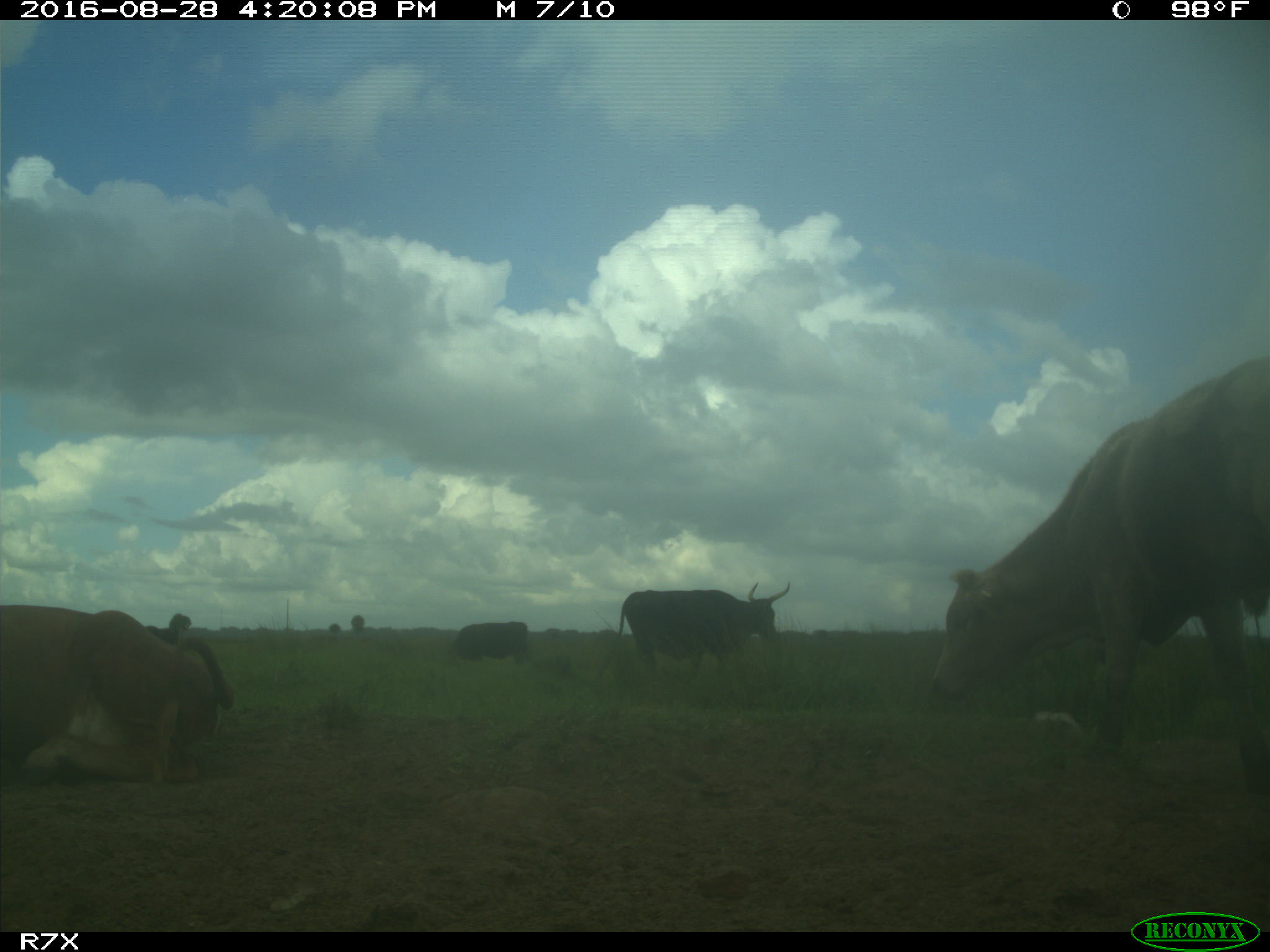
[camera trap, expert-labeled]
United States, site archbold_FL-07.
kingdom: Animalia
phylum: Chordata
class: Mammalia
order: Artiodactyla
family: Bovidae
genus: Bos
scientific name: Bos taurus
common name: domestic cow